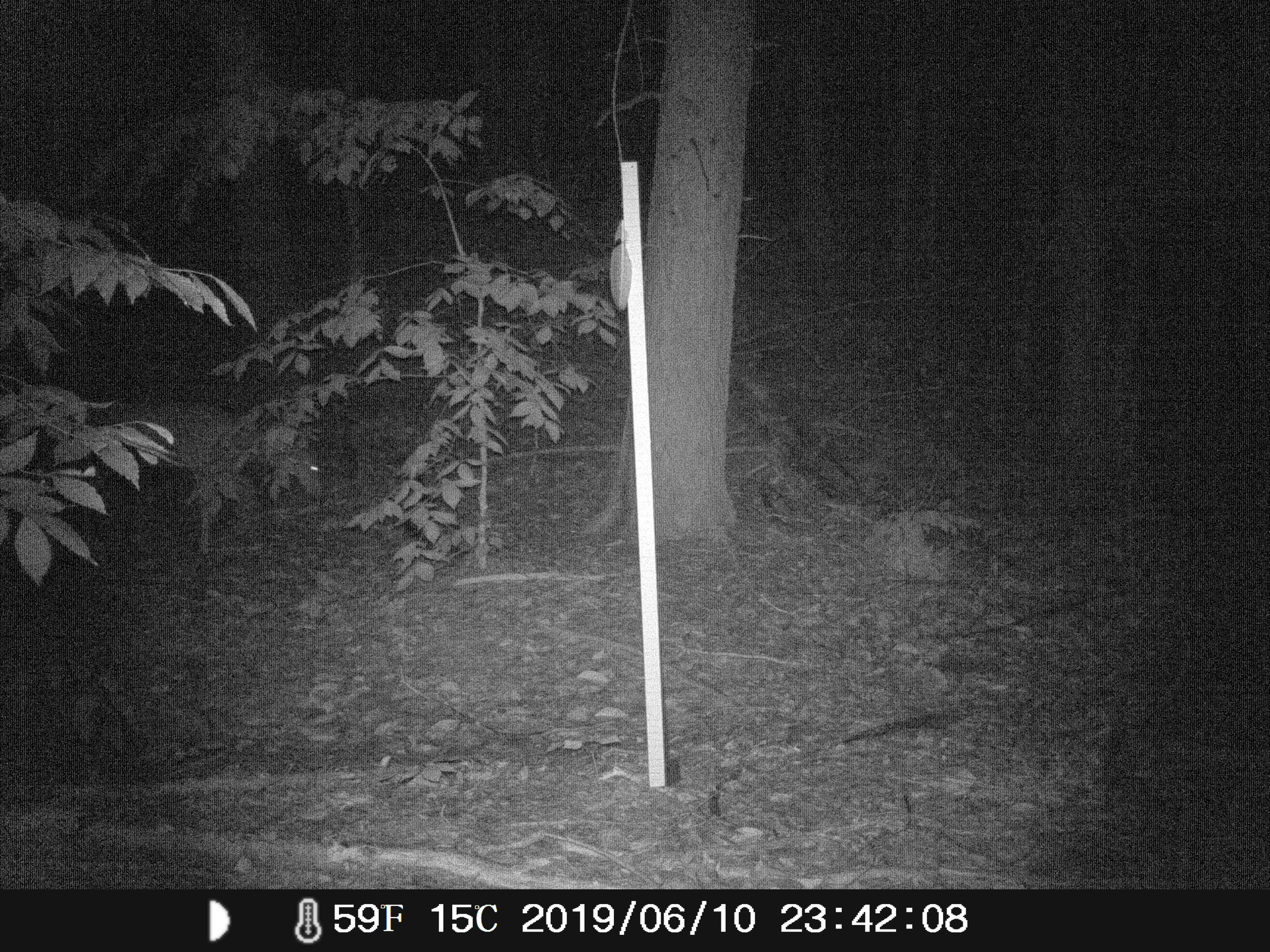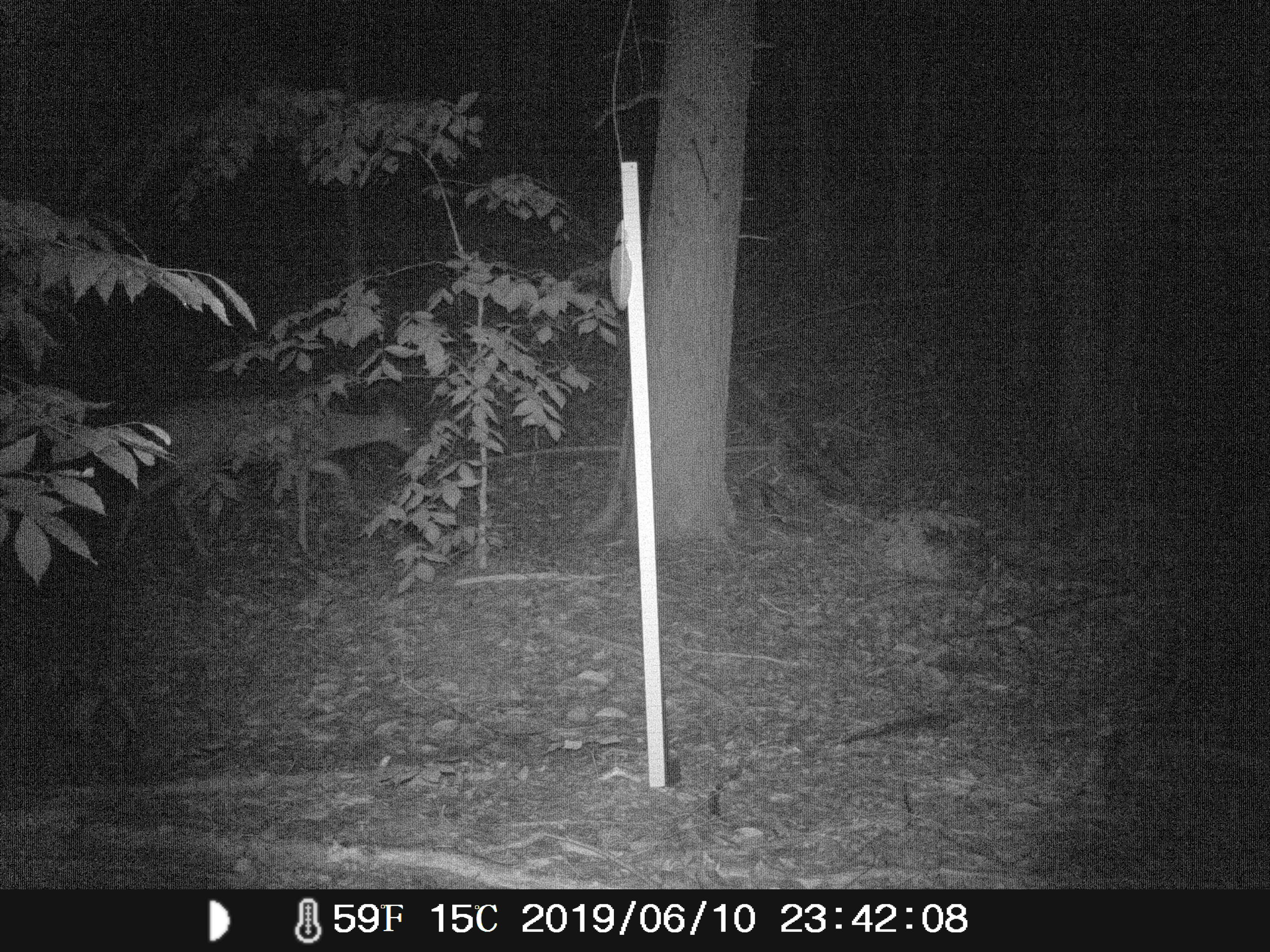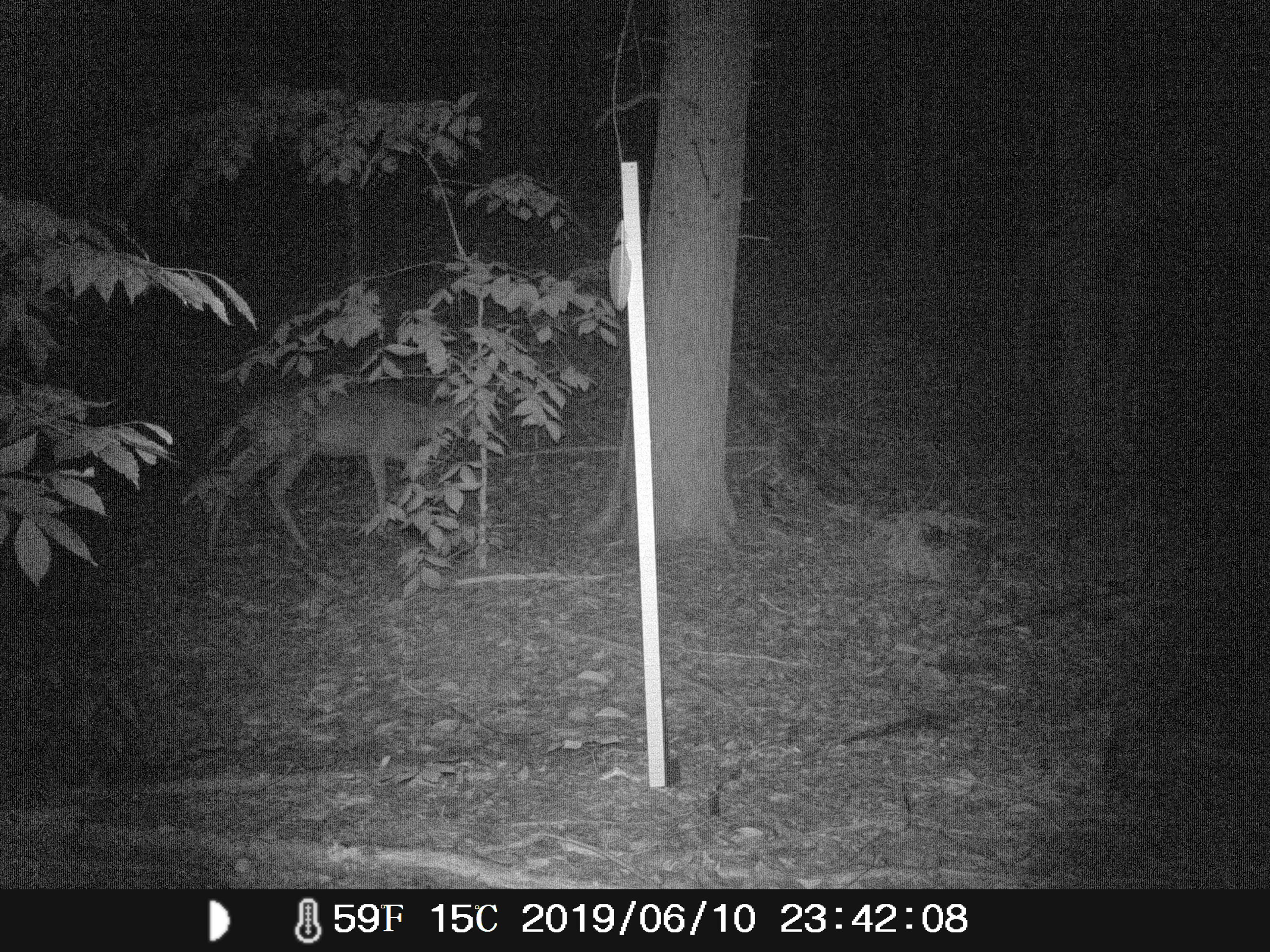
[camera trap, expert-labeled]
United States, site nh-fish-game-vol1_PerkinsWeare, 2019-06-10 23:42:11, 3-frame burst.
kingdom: Animalia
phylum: Chordata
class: Mammalia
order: Artiodactyla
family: Cervidae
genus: Odocoileus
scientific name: Odocoileus virginianus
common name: white-tailed deer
White-tailed deer (Odocoileus virginianus).